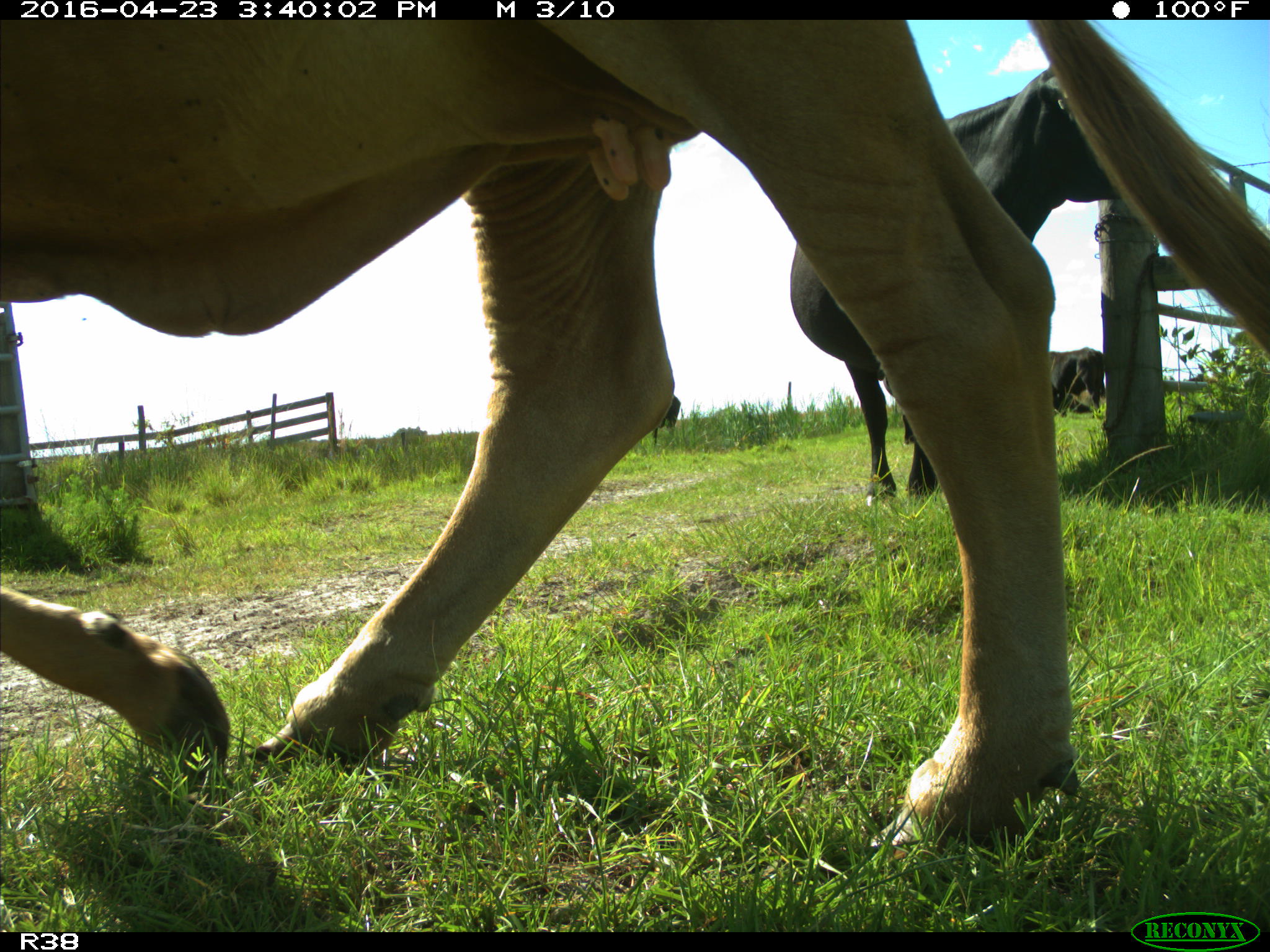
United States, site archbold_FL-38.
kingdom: Animalia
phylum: Chordata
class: Mammalia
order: Artiodactyla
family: Bovidae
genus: Bos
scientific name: Bos taurus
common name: domestic cow